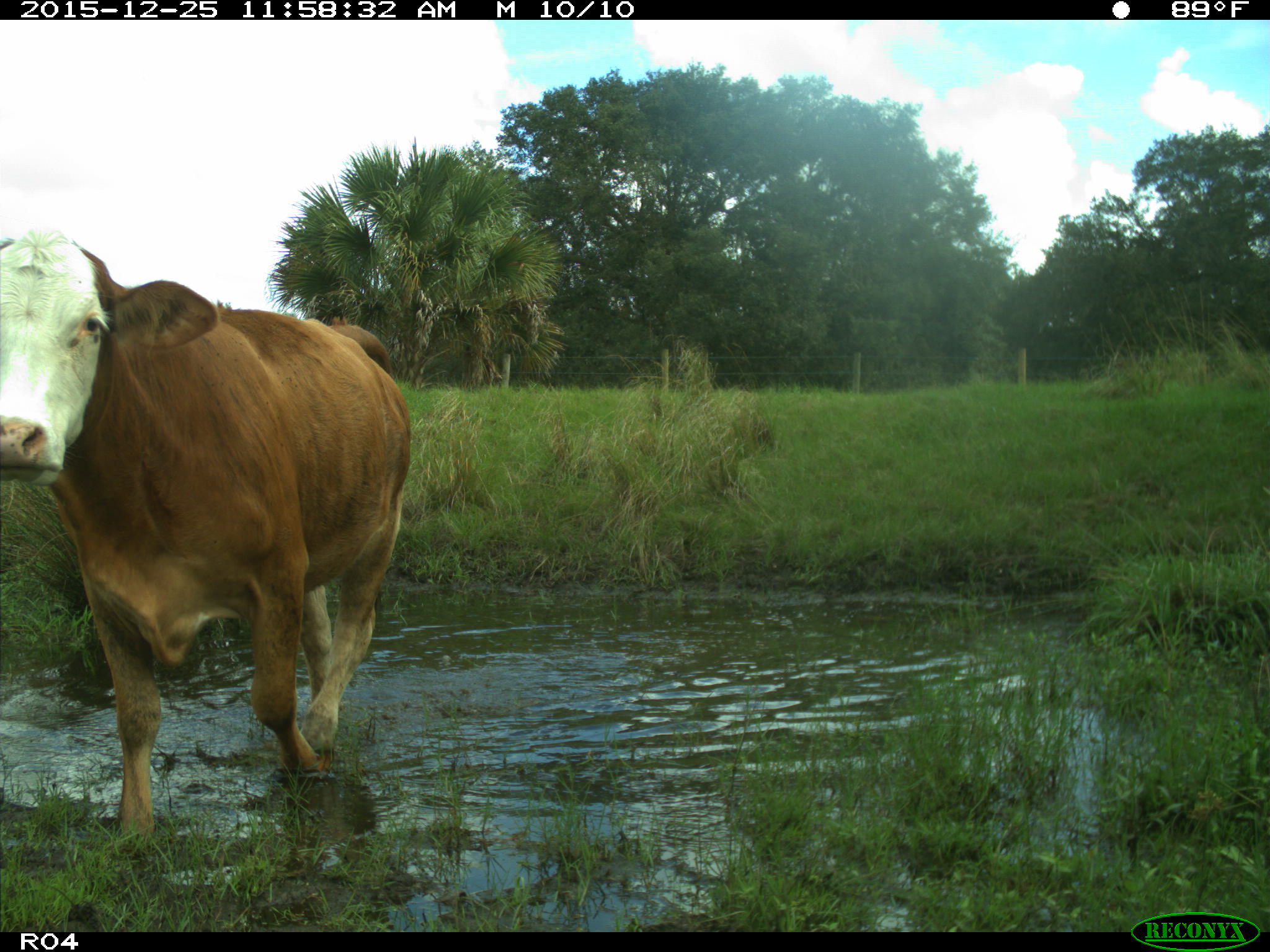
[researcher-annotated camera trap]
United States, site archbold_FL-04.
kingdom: Animalia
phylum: Chordata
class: Mammalia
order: Artiodactyla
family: Bovidae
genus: Bos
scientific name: Bos taurus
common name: domestic cow